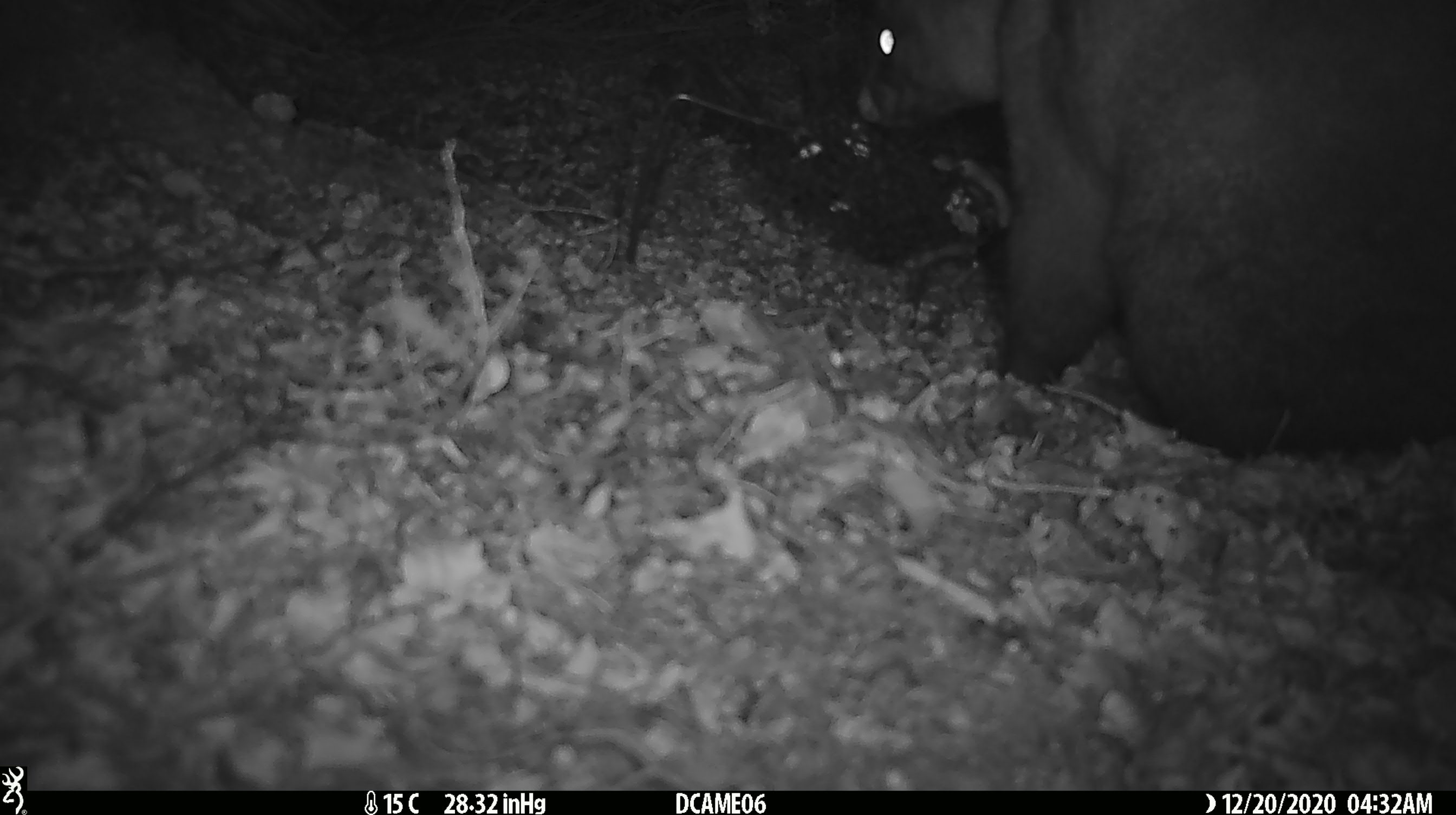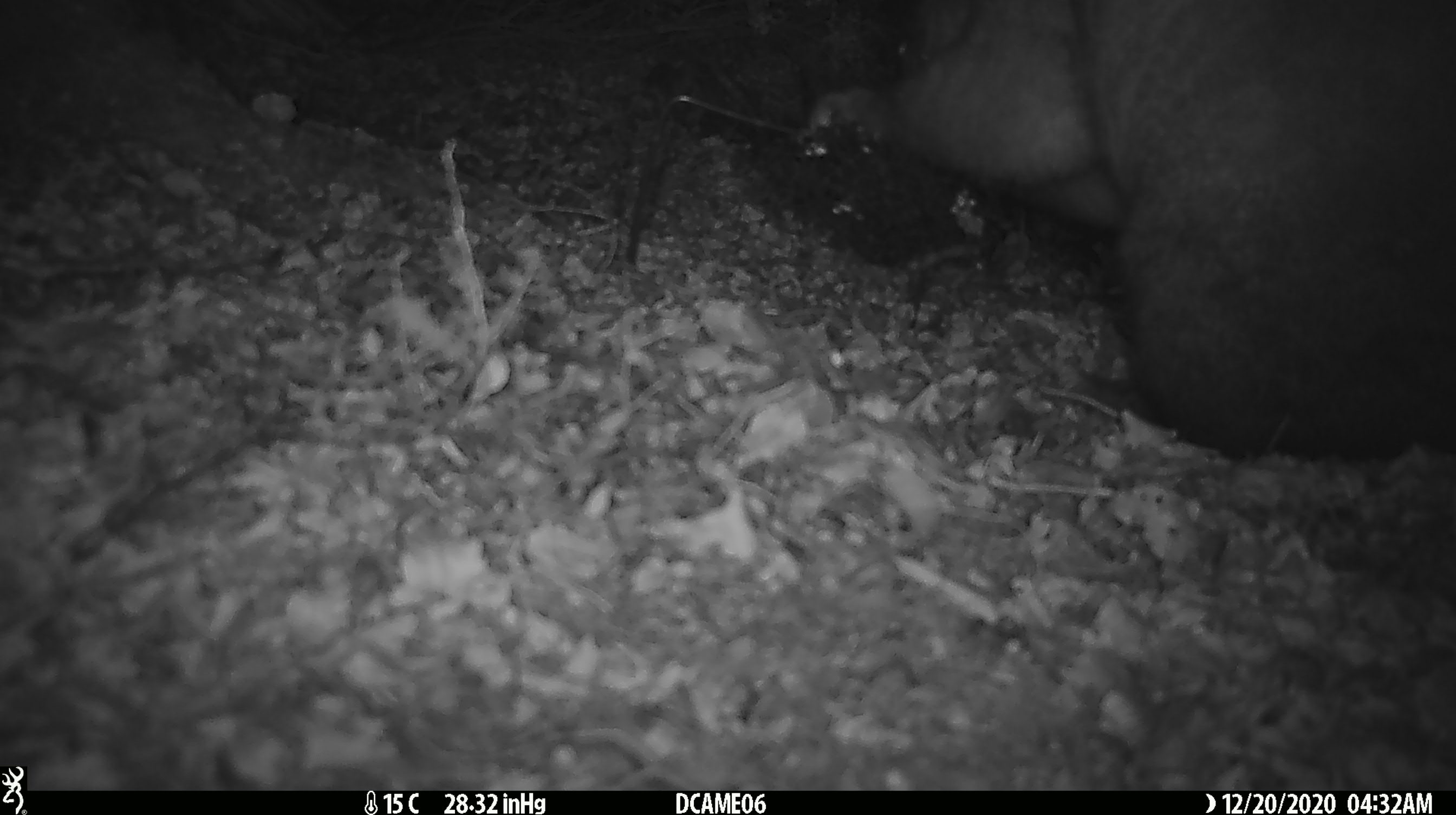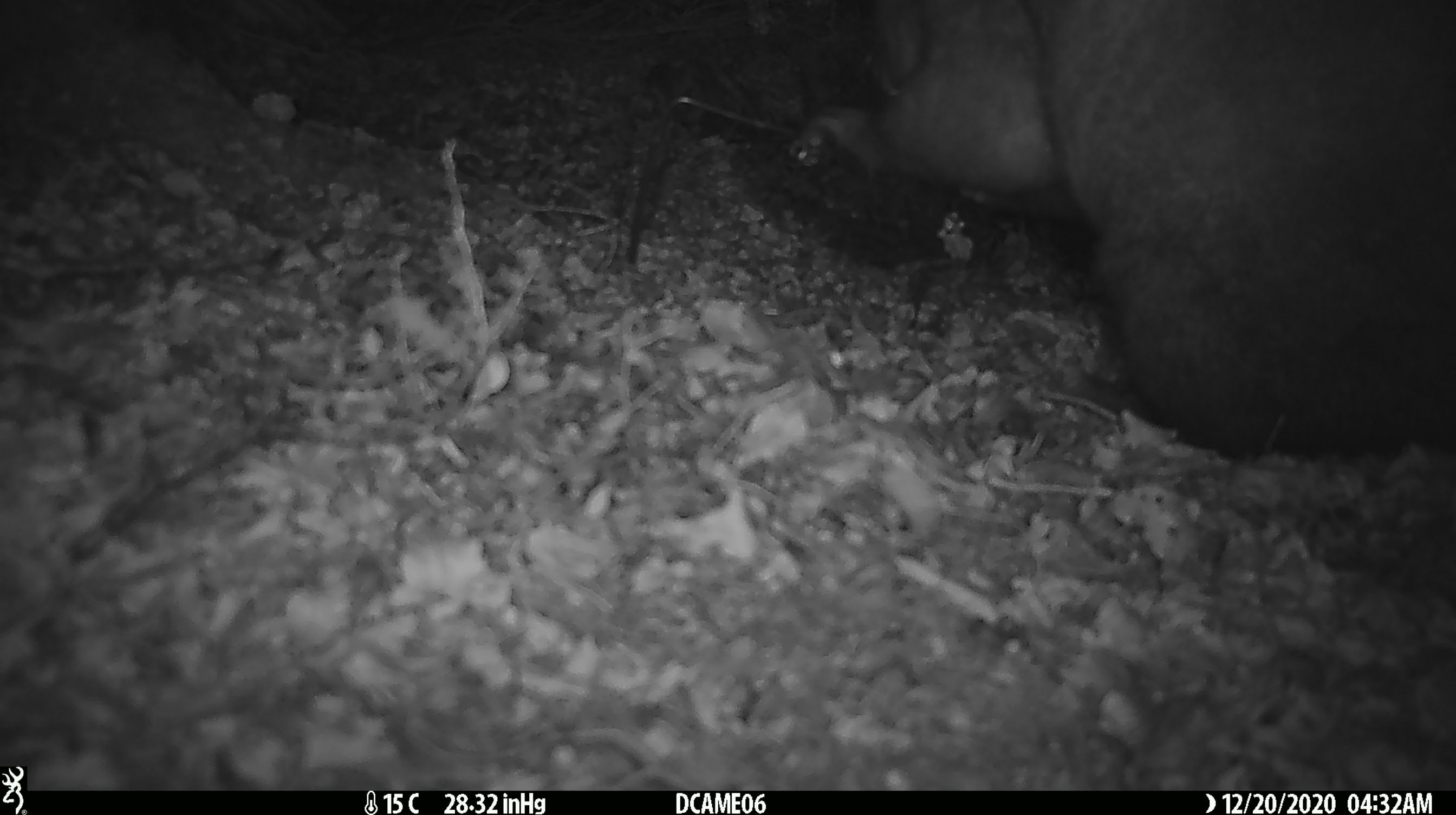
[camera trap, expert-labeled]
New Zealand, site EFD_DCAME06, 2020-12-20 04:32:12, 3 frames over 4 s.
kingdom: Animalia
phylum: Chordata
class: Mammalia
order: Diprotodontia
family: Phalangeridae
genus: Trichosurus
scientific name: Trichosurus vulpecula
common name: common brushtail possum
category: possum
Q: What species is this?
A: Possum (common brushtail possum) (Trichosurus vulpecula).